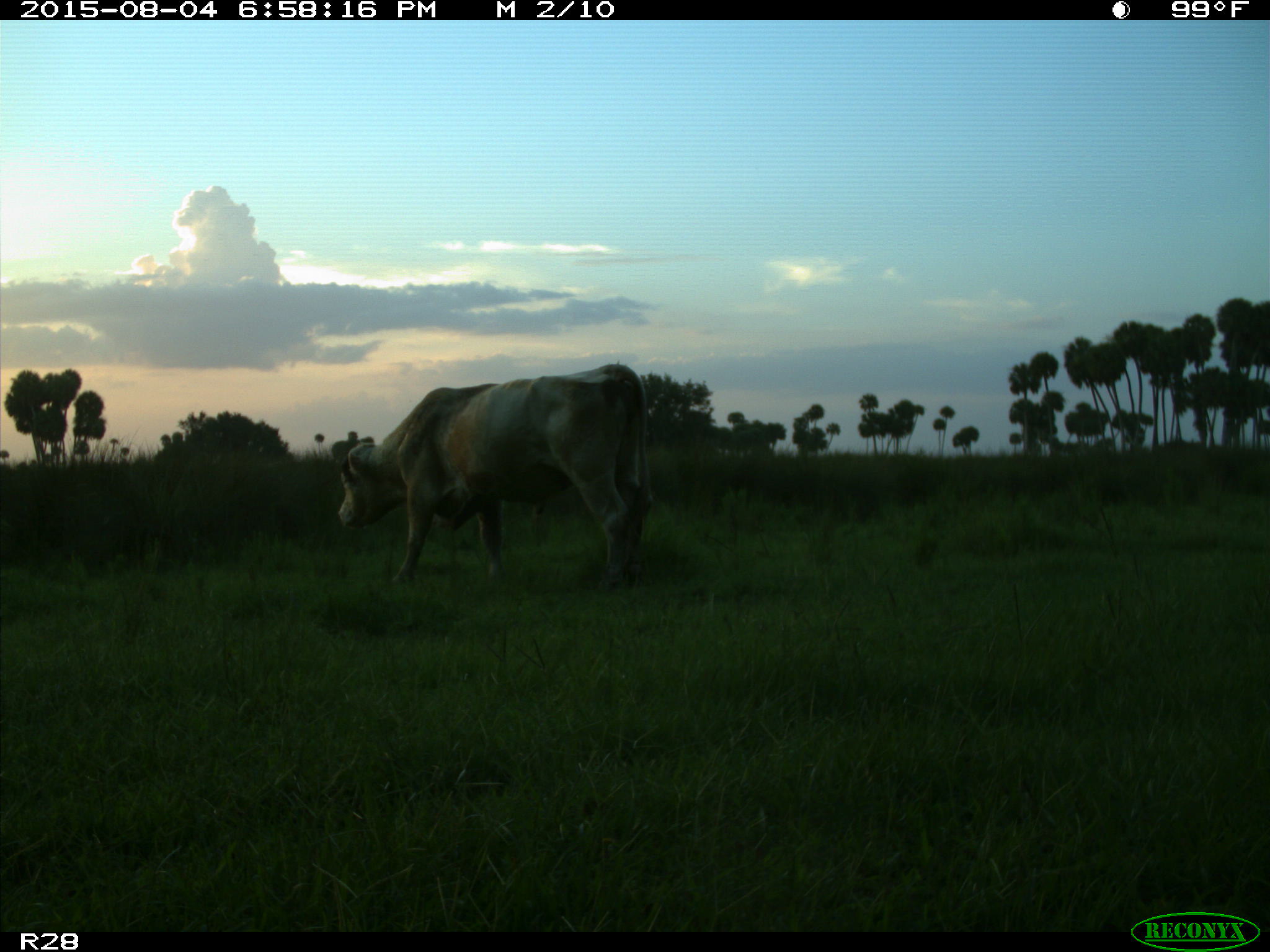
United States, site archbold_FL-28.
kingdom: Animalia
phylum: Chordata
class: Mammalia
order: Artiodactyla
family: Bovidae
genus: Bos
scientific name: Bos taurus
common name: domestic cow